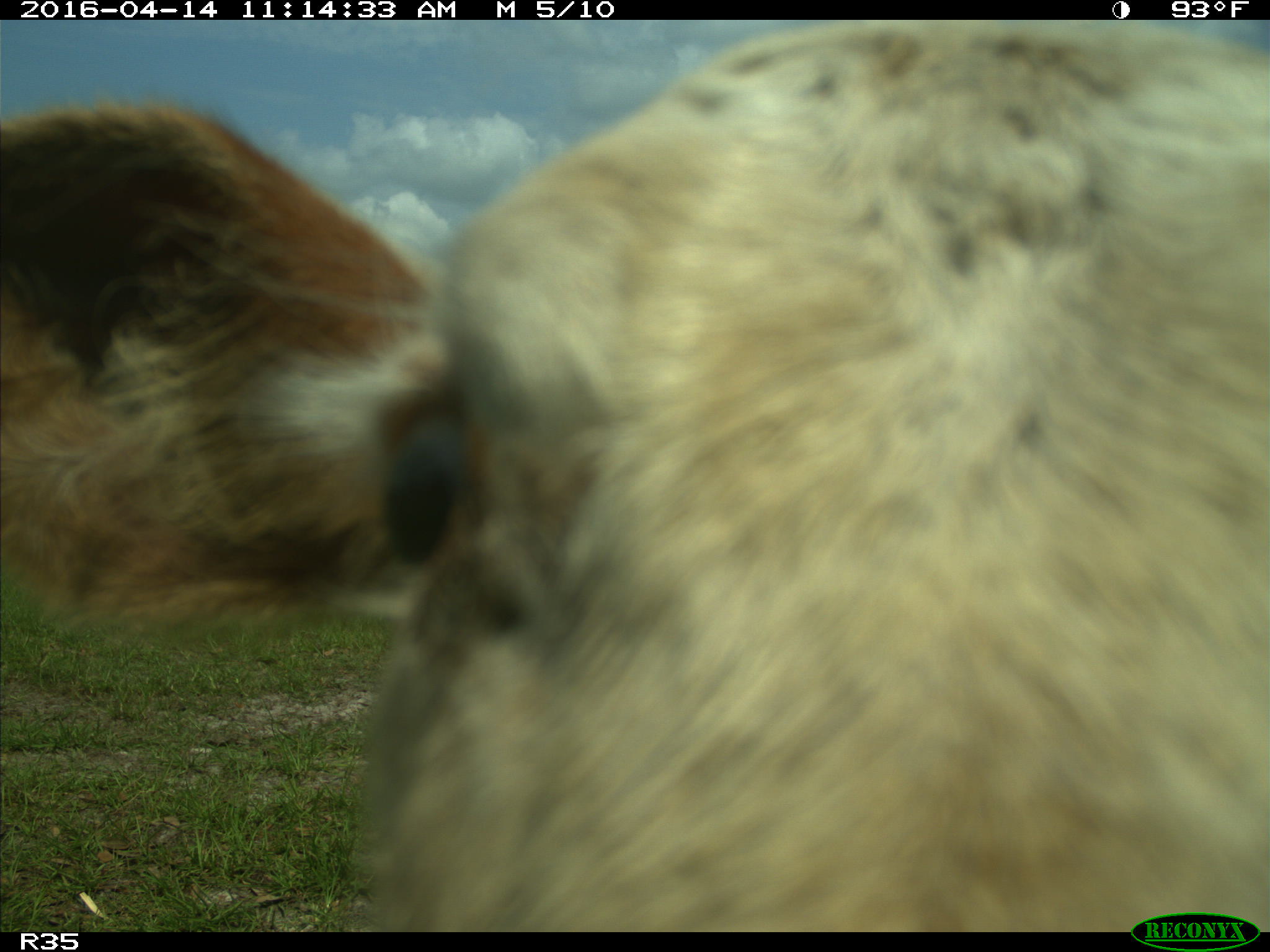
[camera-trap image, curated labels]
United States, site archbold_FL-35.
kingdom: Animalia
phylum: Chordata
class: Mammalia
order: Artiodactyla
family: Bovidae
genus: Bos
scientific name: Bos taurus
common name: domestic cow